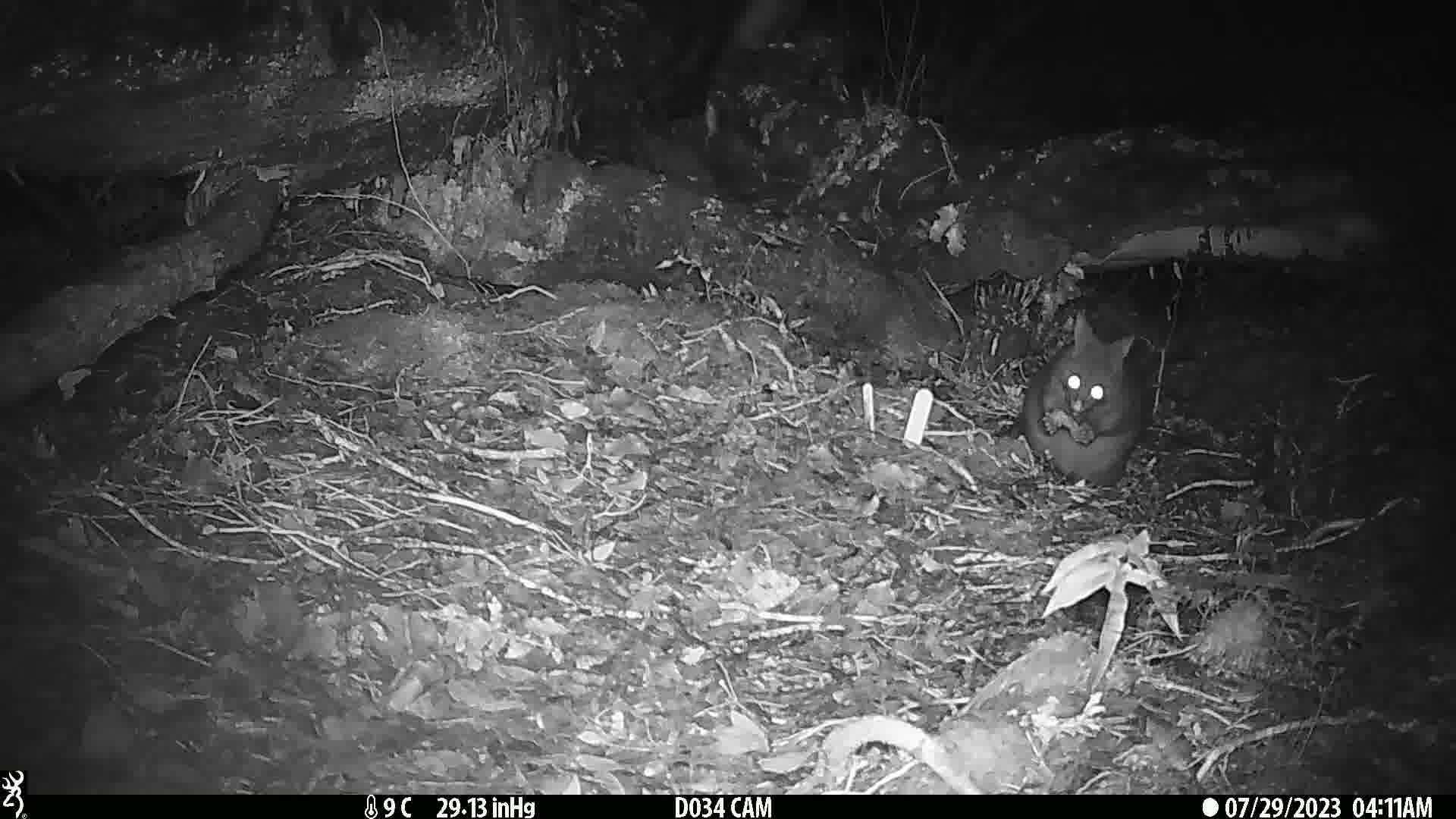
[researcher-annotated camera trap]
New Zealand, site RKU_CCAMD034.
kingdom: Animalia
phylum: Chordata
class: Mammalia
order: Diprotodontia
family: Phalangeridae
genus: Trichosurus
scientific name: Trichosurus vulpecula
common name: common brushtail possum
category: possum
Possum (common brushtail possum) (Trichosurus vulpecula).